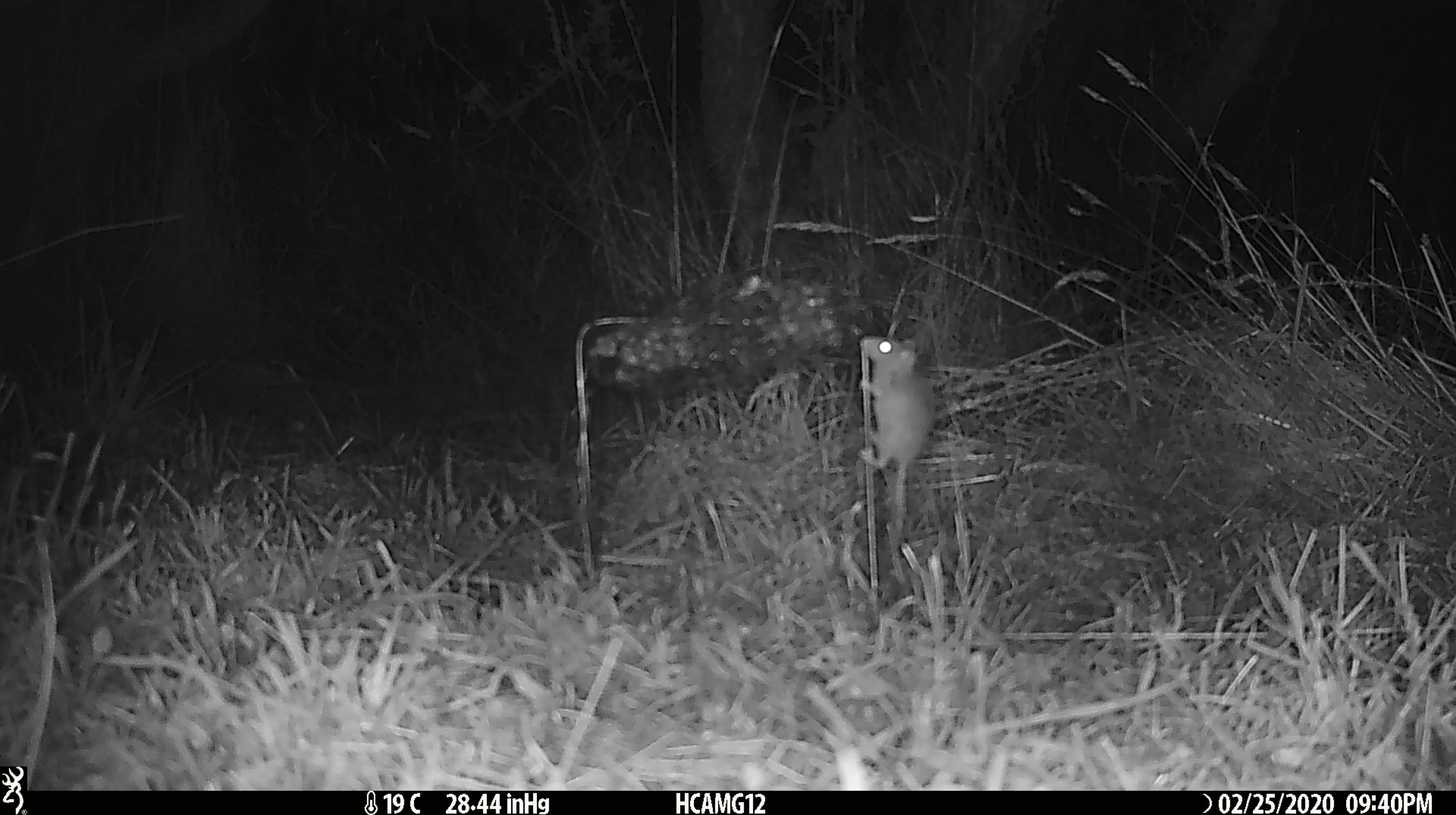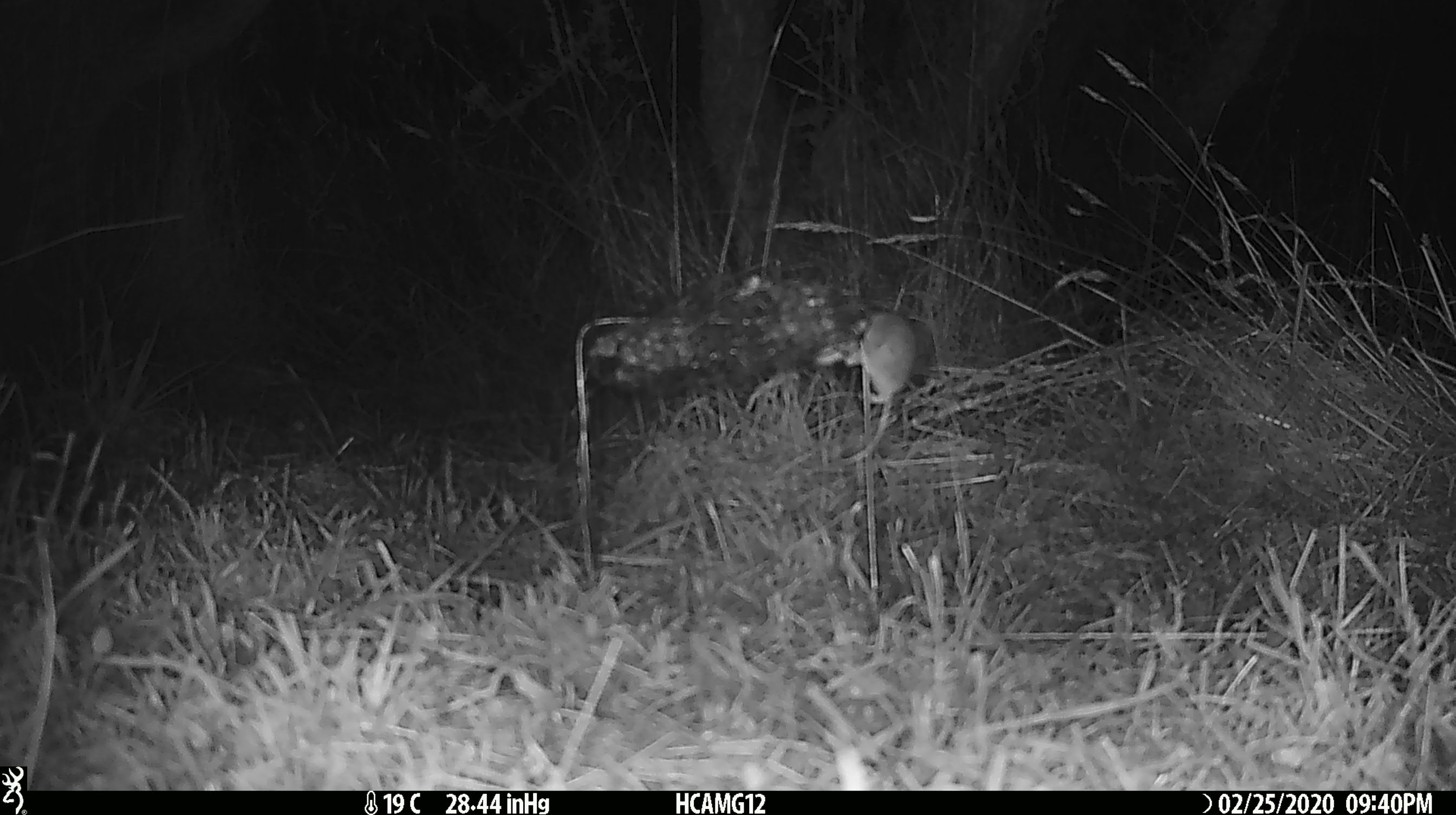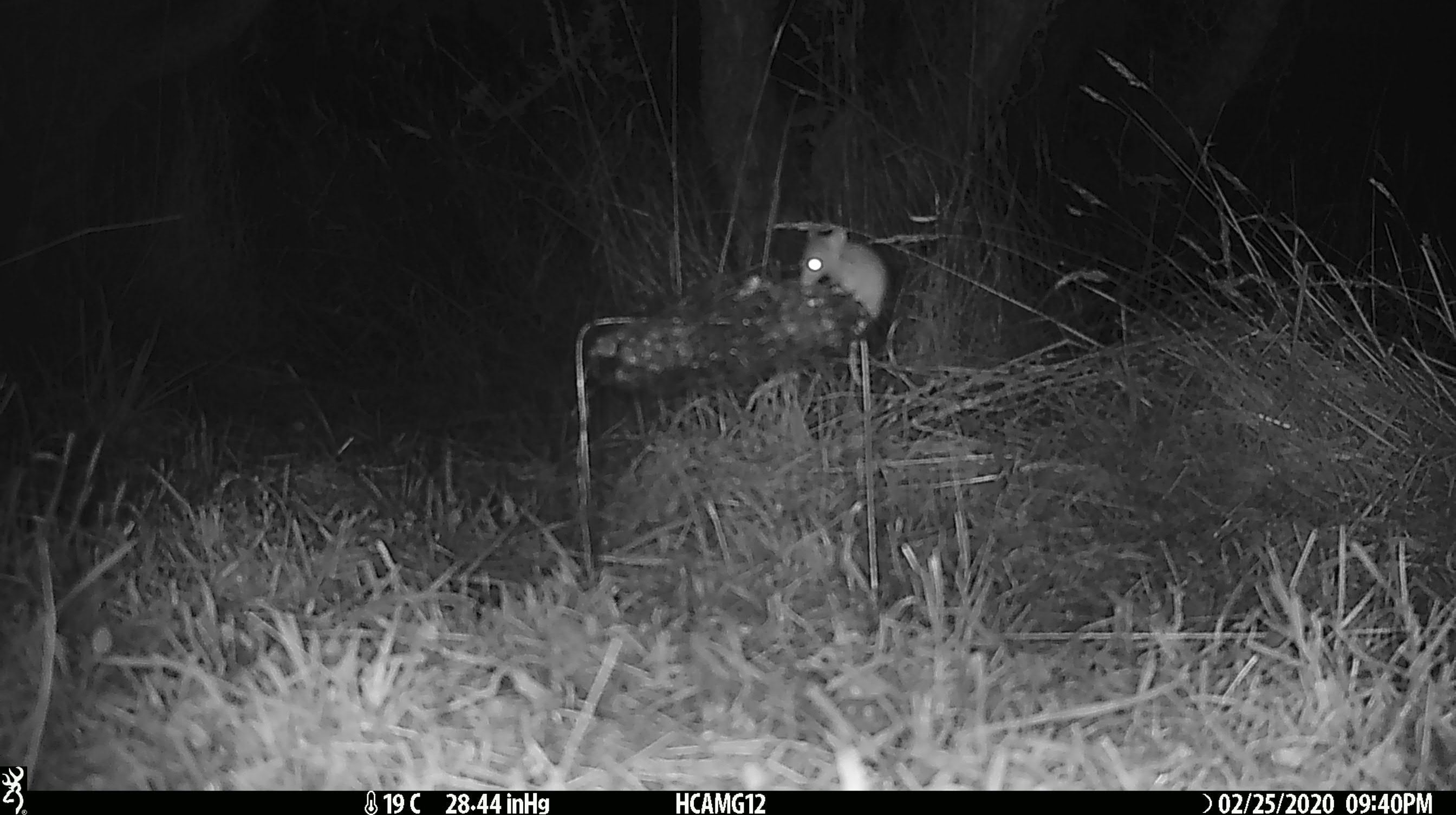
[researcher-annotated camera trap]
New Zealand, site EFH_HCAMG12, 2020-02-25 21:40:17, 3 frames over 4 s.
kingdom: Animalia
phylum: Chordata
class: Mammalia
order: Rodentia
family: Muridae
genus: Mus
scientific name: Mus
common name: mouse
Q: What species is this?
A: Mouse (Mus).